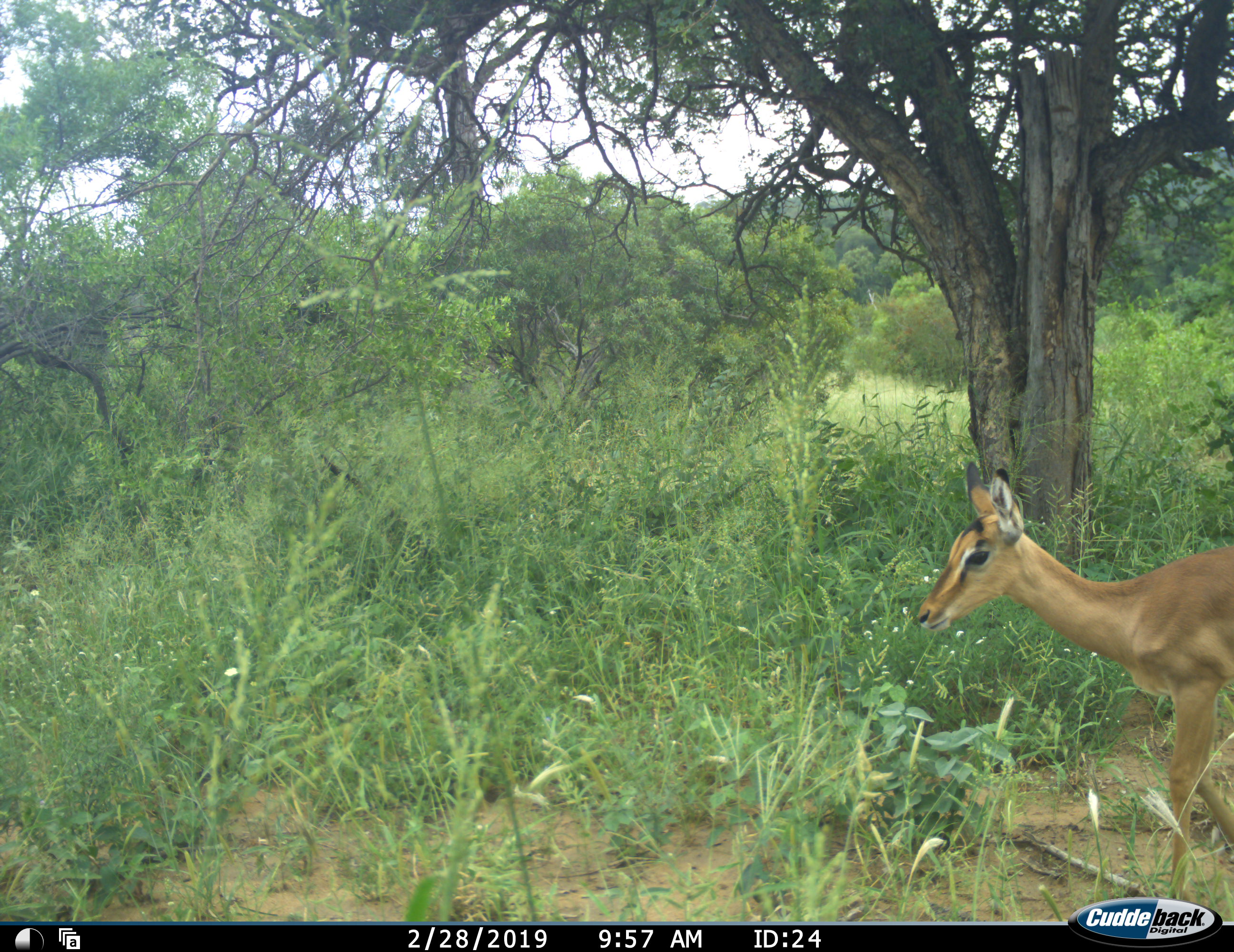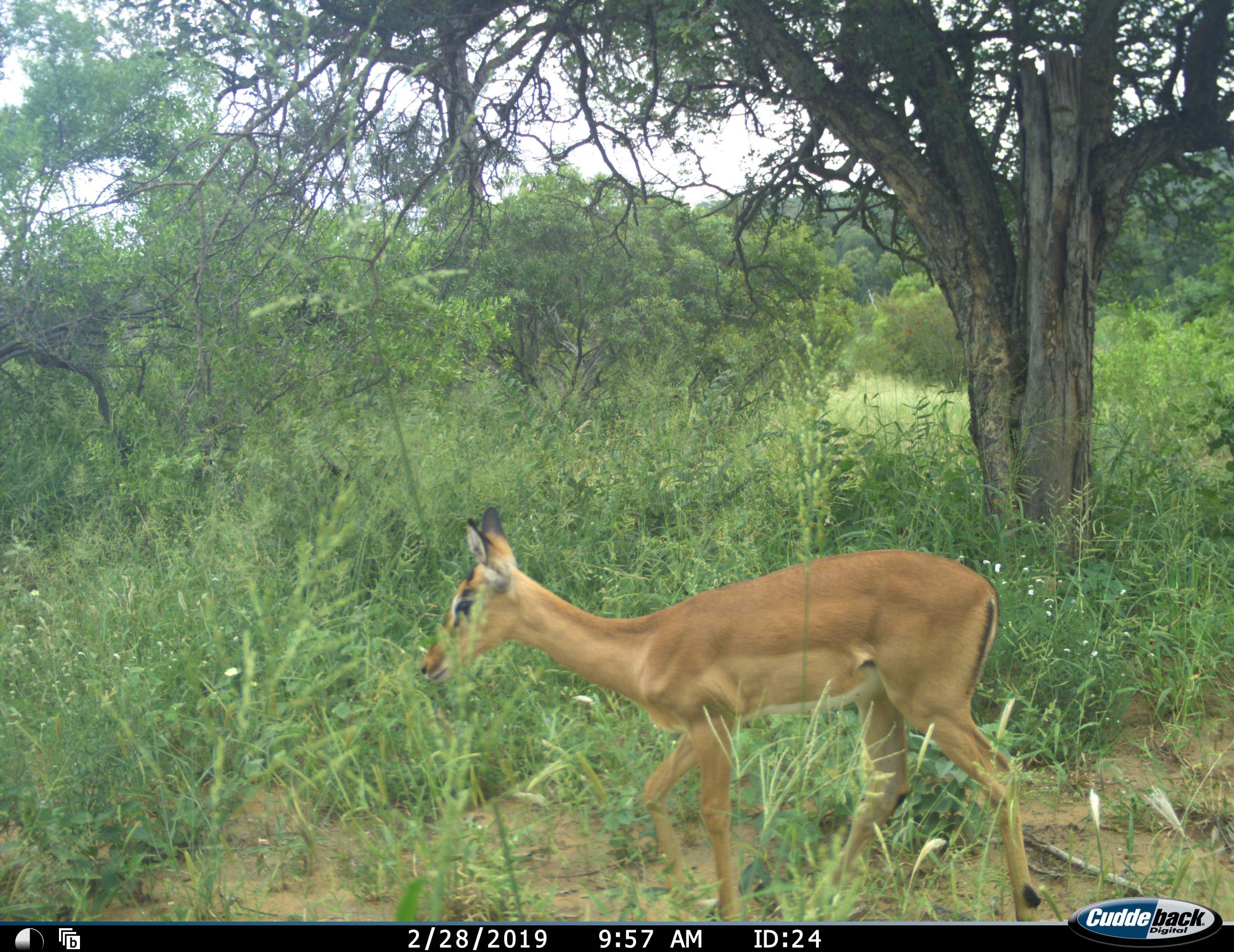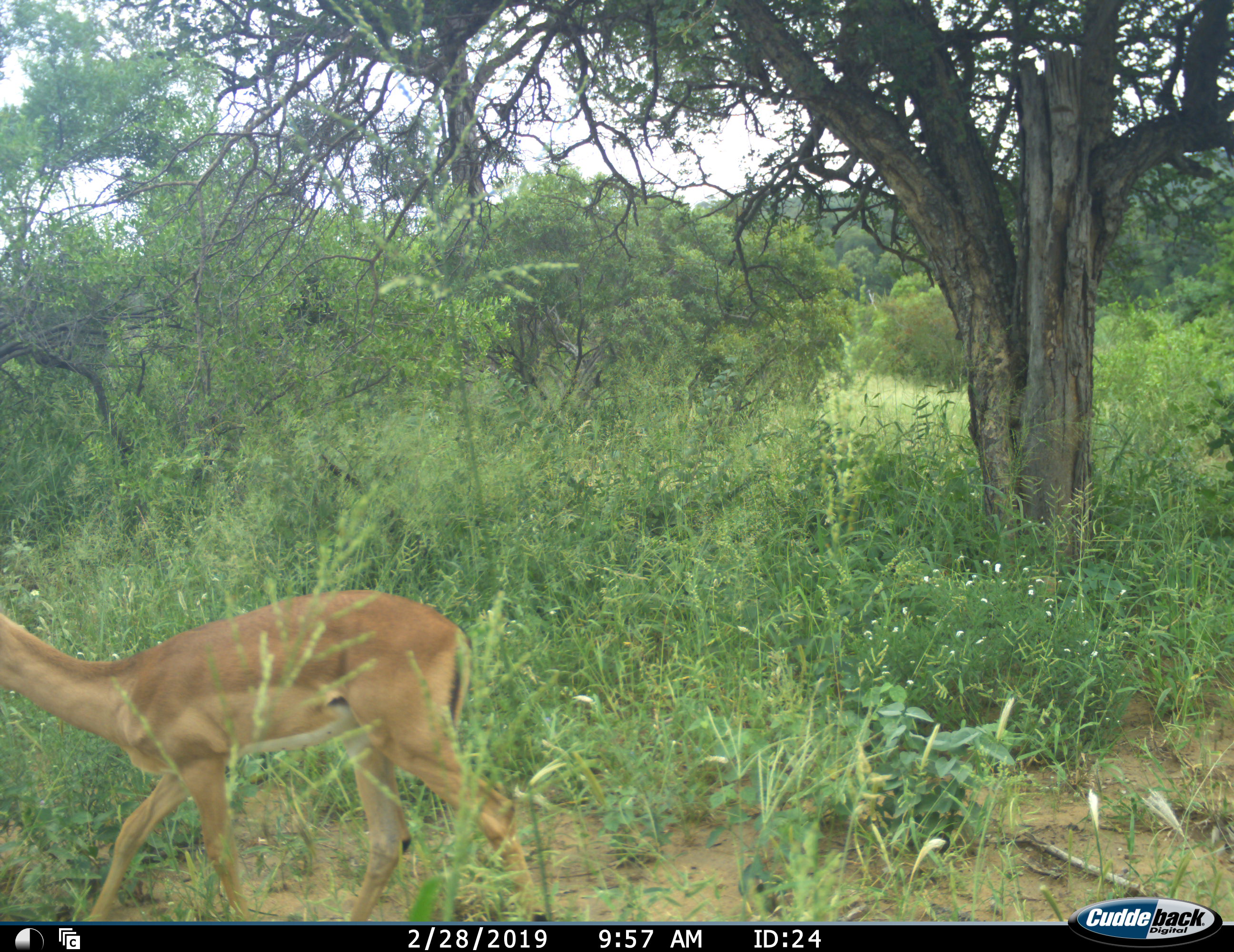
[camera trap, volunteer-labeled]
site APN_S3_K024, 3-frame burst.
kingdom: Animalia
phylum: Chordata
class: Mammalia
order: Artiodactyla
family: Bovidae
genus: Aepyceros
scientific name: Aepyceros melampus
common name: impala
Impala (Aepyceros melampus), count 1. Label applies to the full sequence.